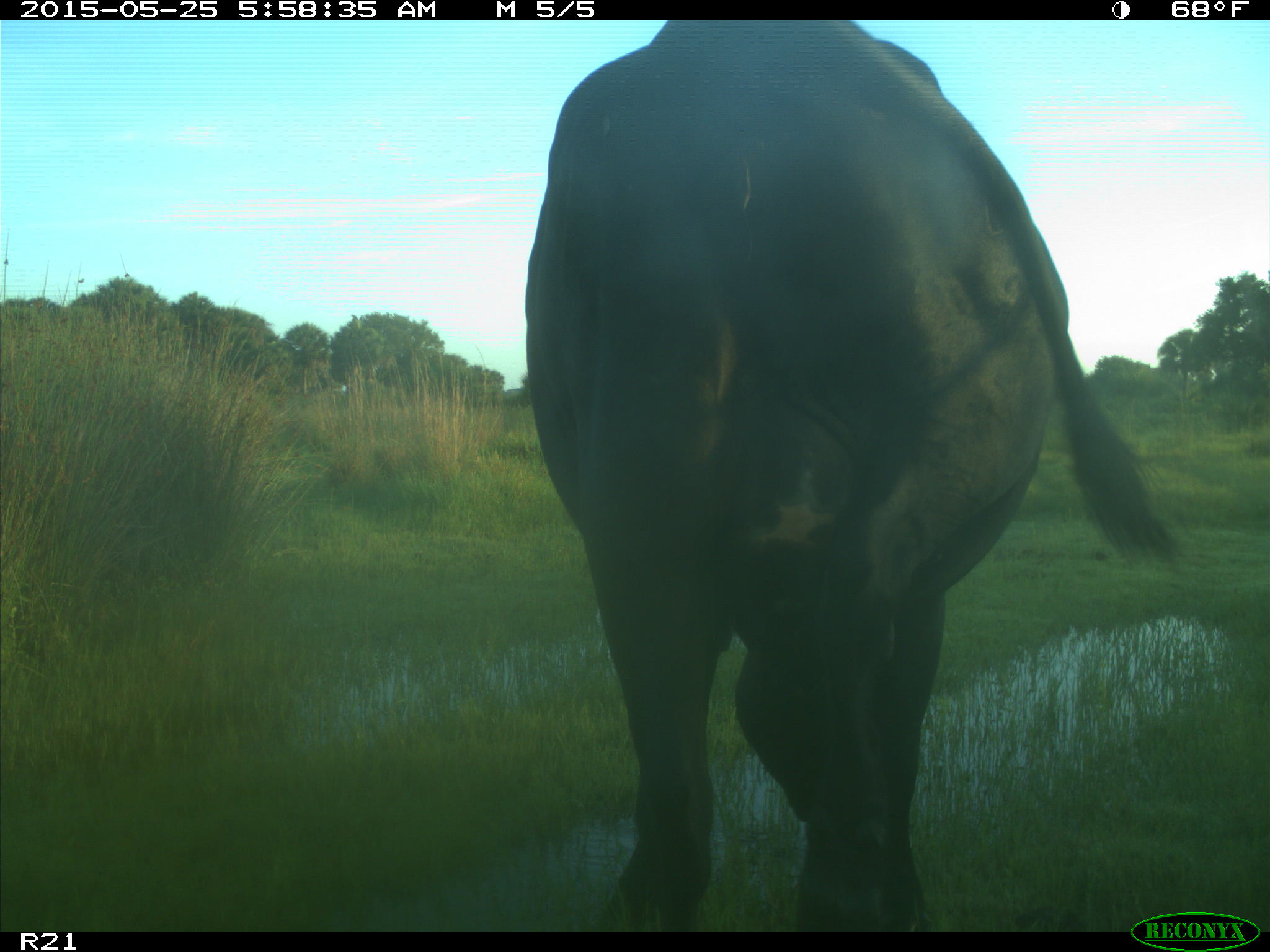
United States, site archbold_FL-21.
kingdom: Animalia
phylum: Chordata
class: Mammalia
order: Artiodactyla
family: Bovidae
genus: Bos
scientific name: Bos taurus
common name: domestic cow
Bos taurus (domestic cow).